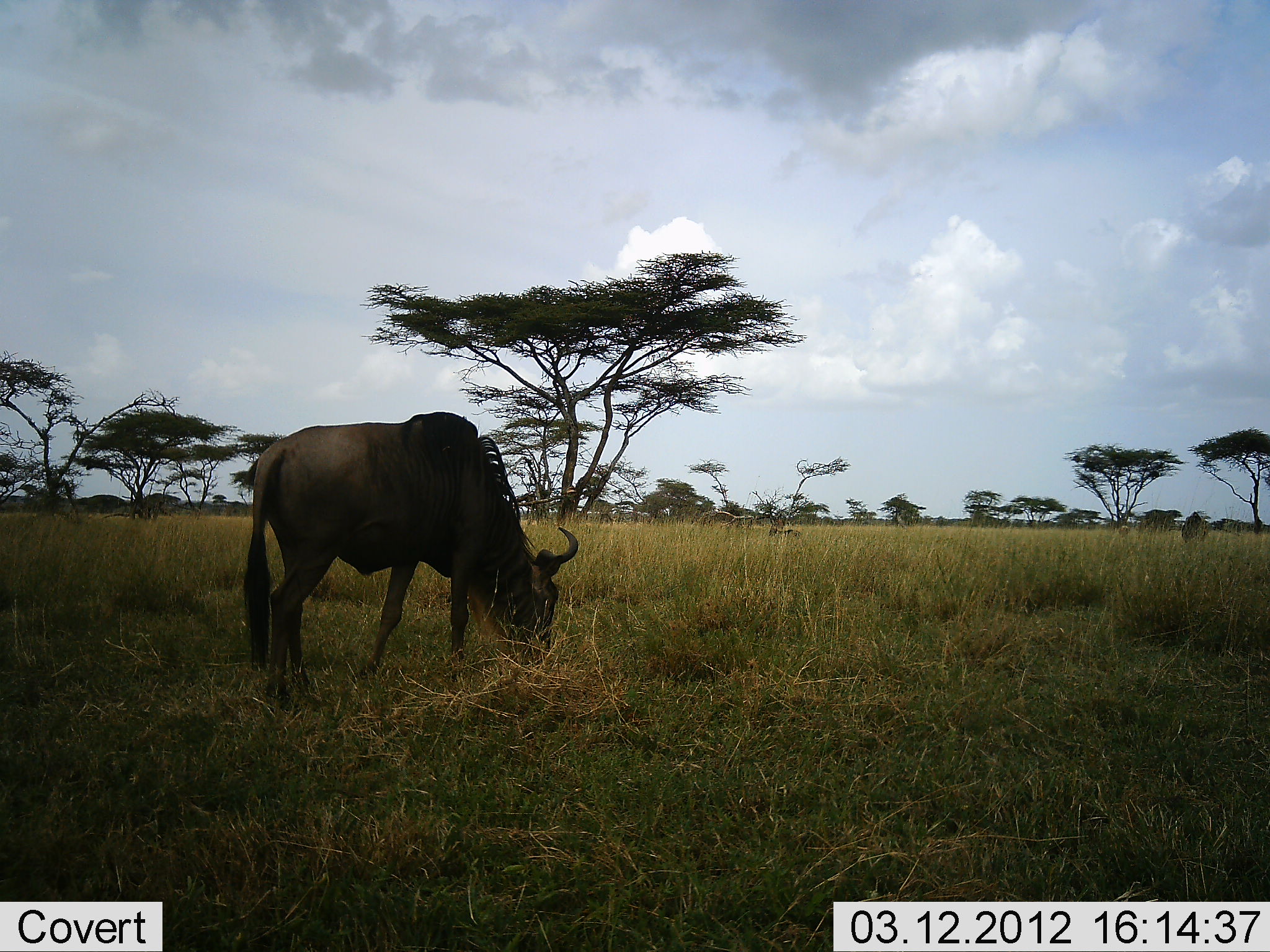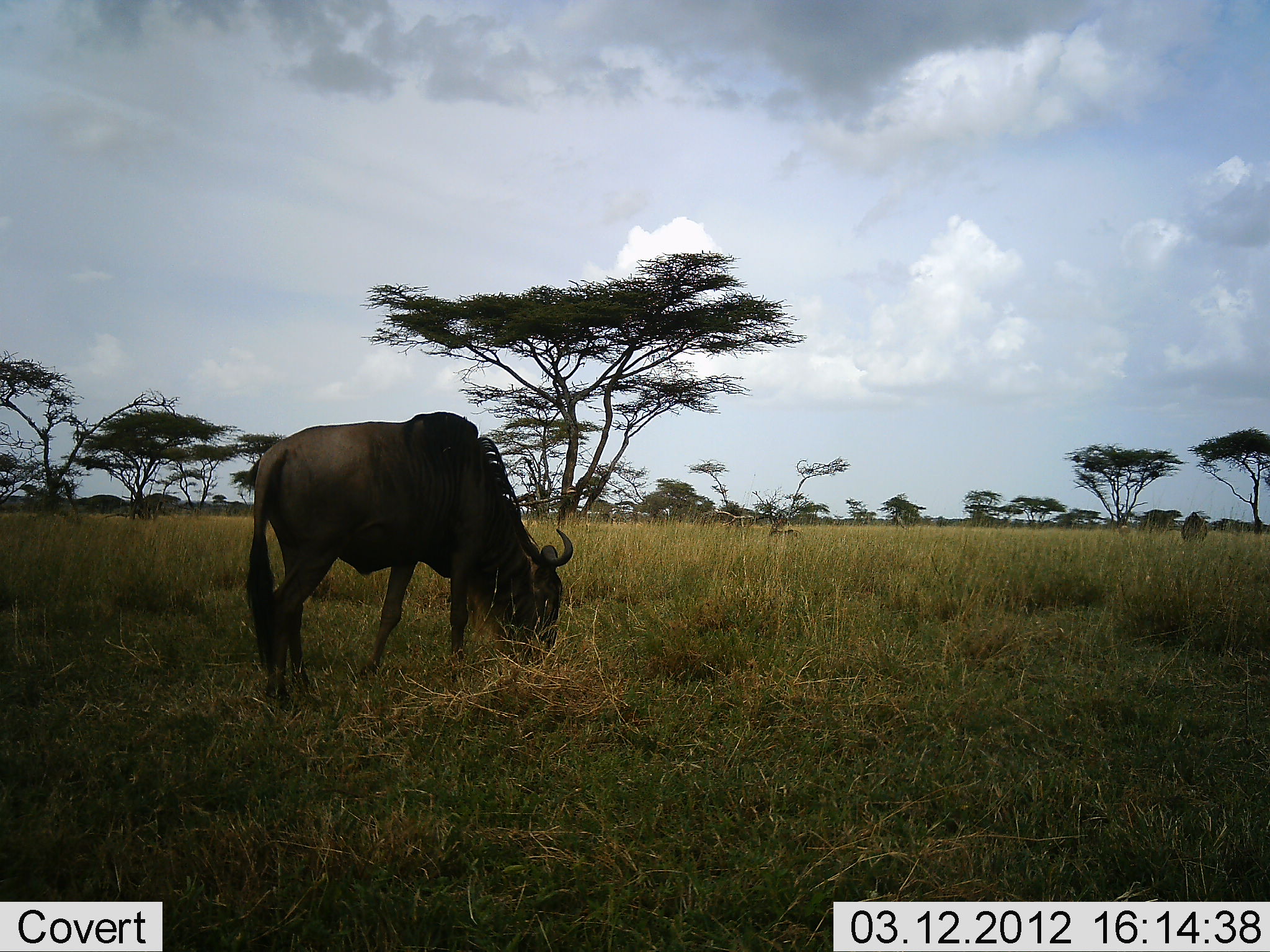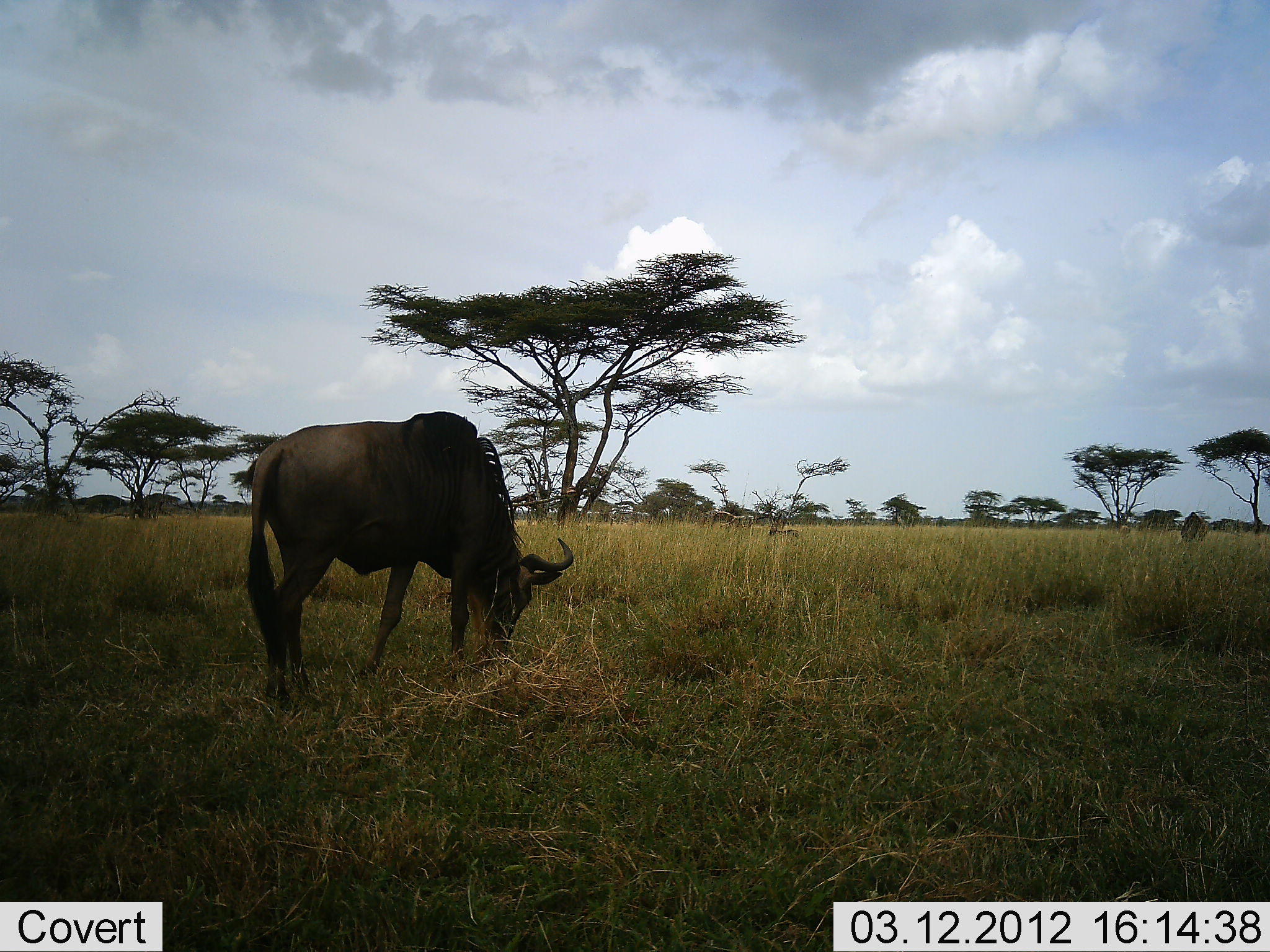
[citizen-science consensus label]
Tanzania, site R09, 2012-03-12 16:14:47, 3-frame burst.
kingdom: Animalia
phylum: Chordata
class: Mammalia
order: Artiodactyla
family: Bovidae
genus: Connochaetes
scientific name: Connochaetes taurinus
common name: blue wildebeest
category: wildebeest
Wildebeest (blue wildebeest) (Connochaetes taurinus), count 1. Behavior (volunteer vote fractions): standing 38%, resting 5%, moving 5%, interacting 0%. Young present (vote fraction): 0%. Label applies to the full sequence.